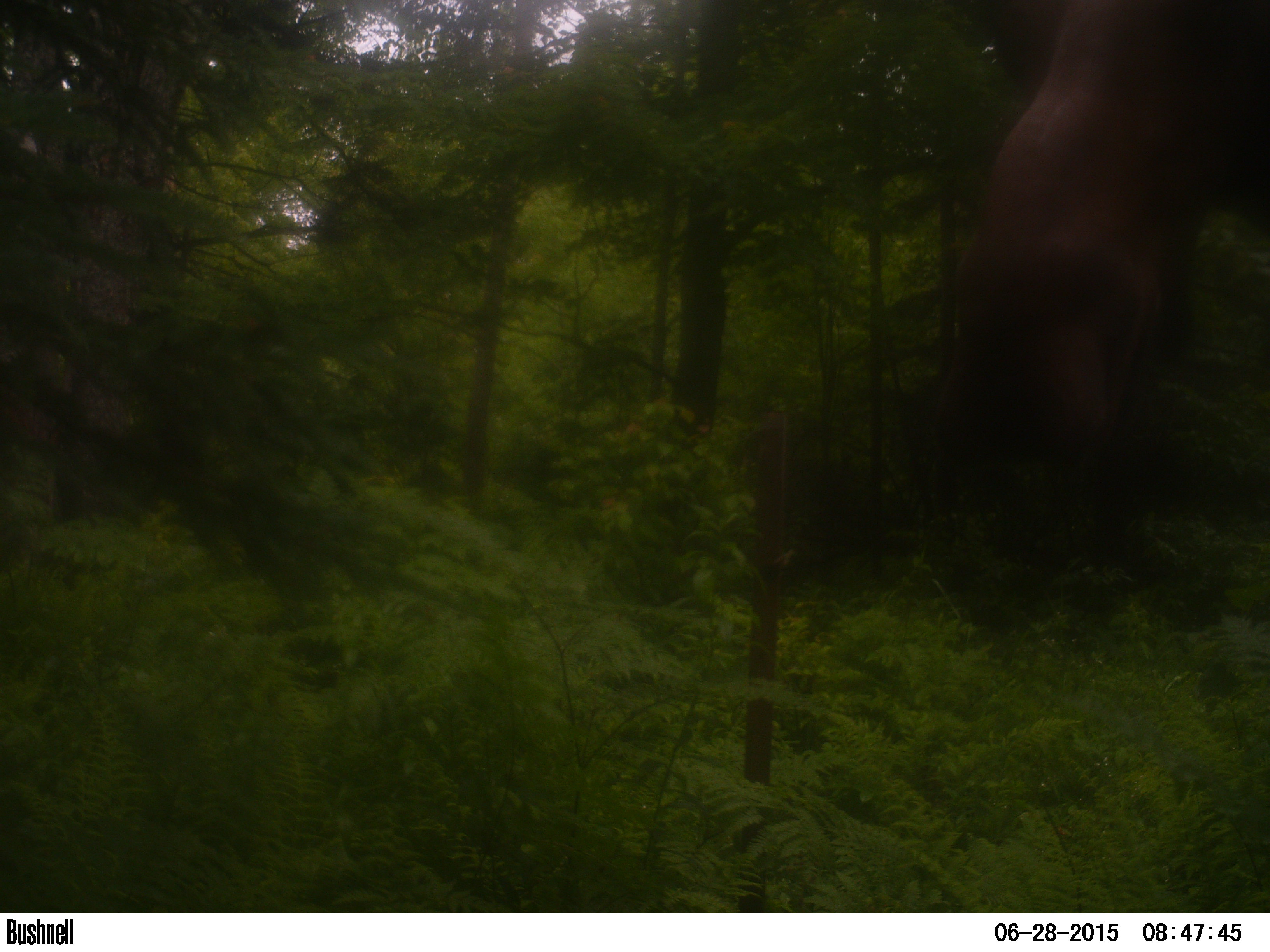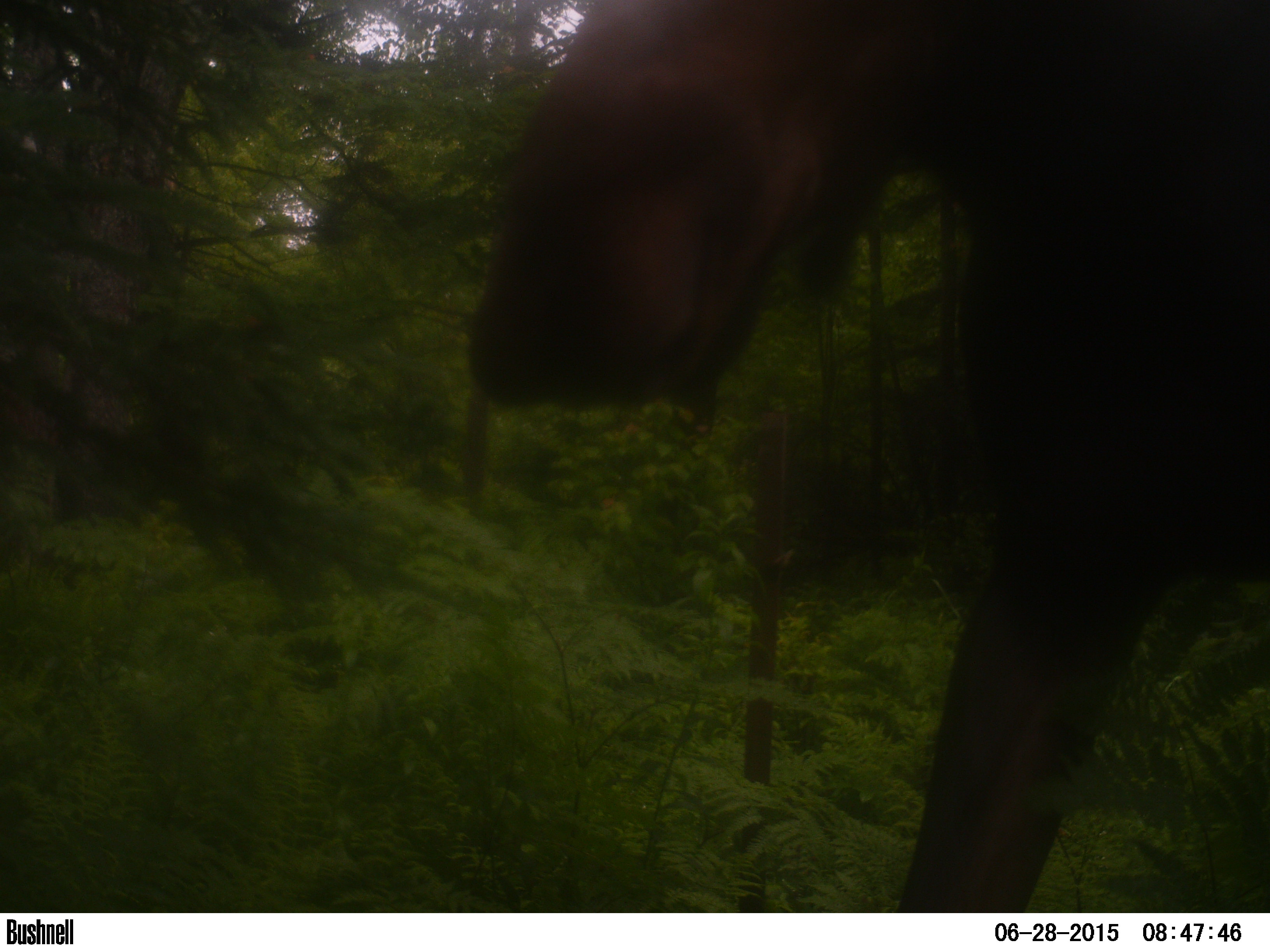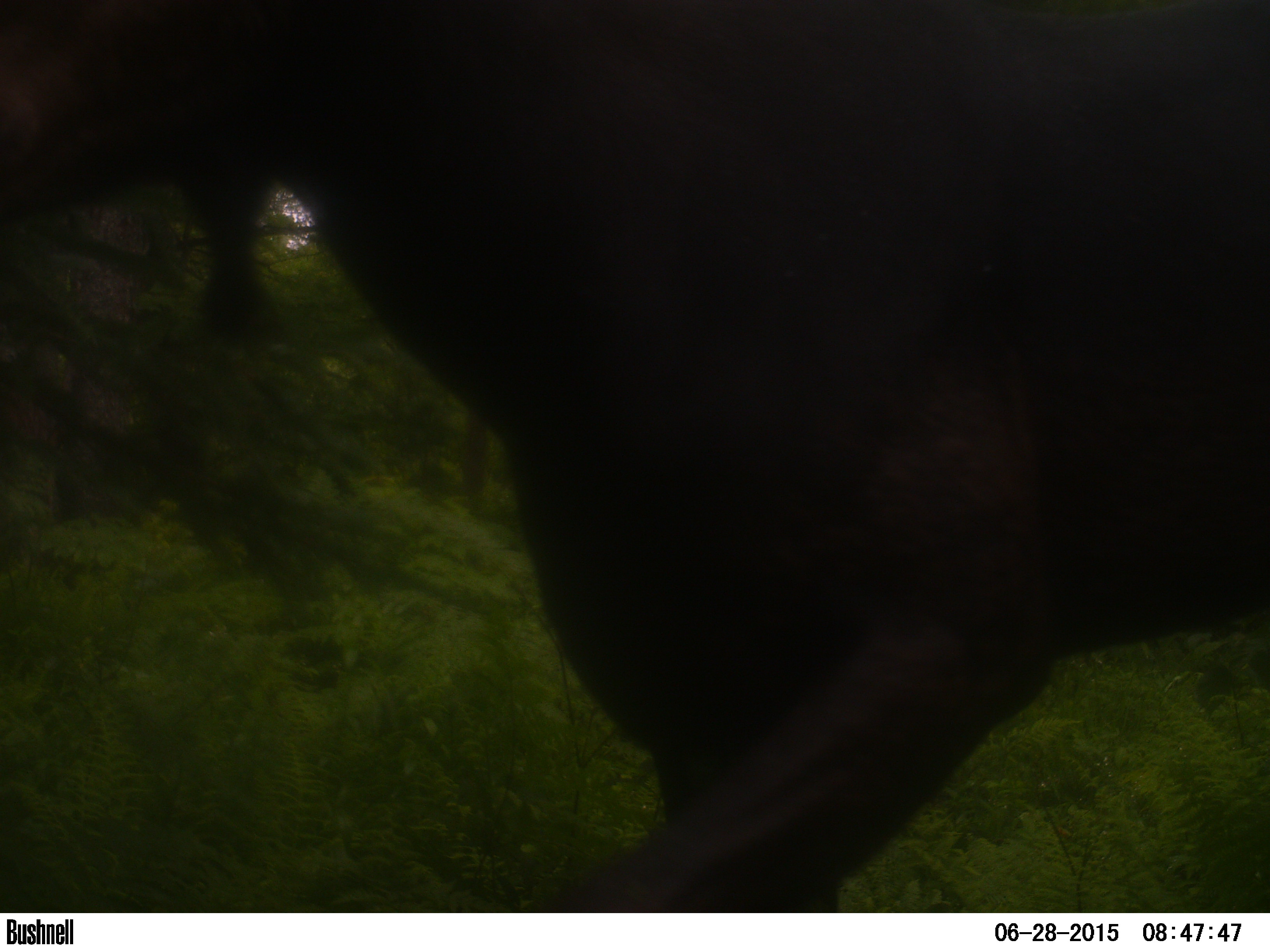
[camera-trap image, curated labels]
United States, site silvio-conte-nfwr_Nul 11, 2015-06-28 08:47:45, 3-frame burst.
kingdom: Animalia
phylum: Chordata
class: Mammalia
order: Artiodactyla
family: Cervidae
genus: Alces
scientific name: Alces alces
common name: moose